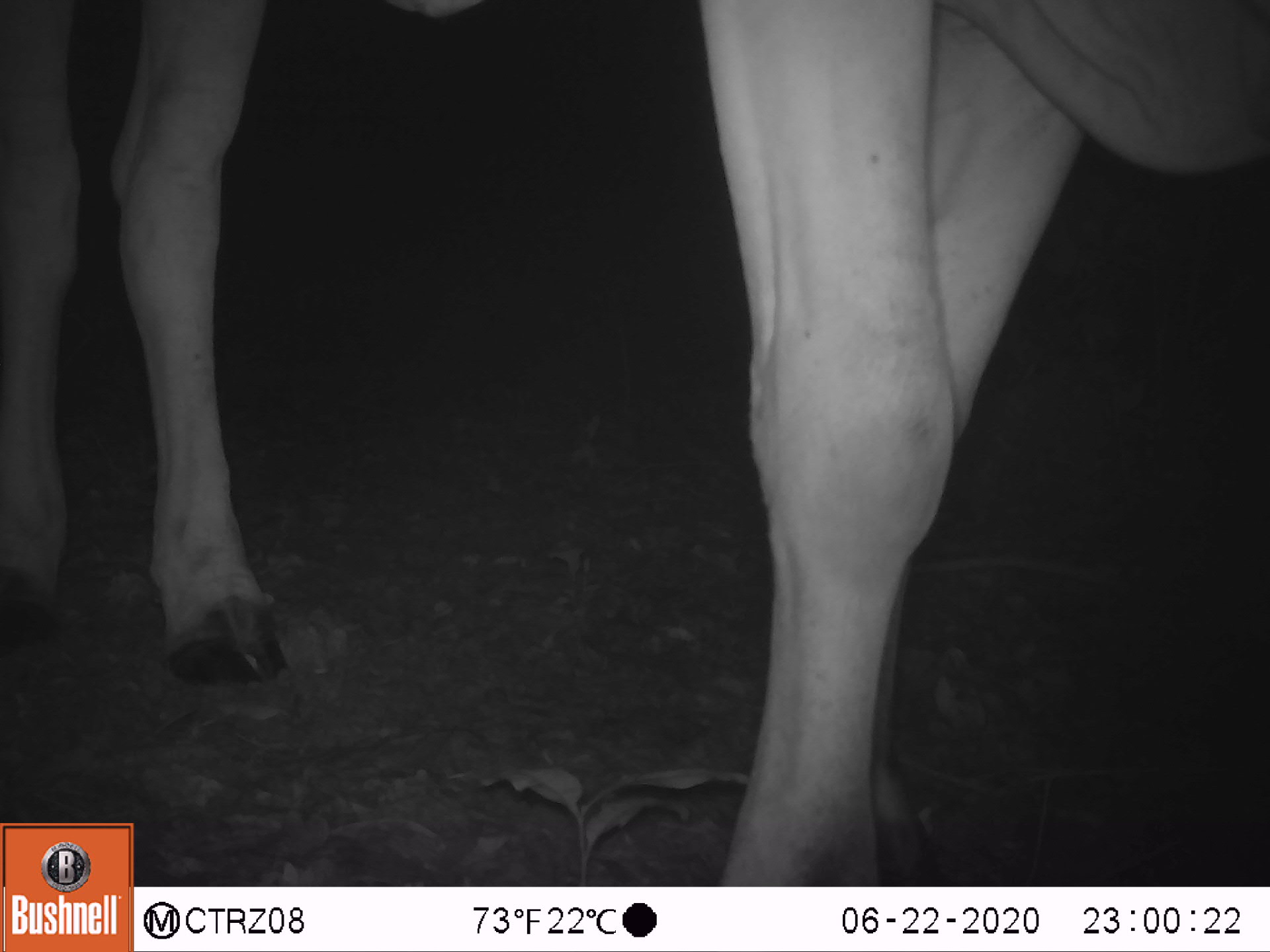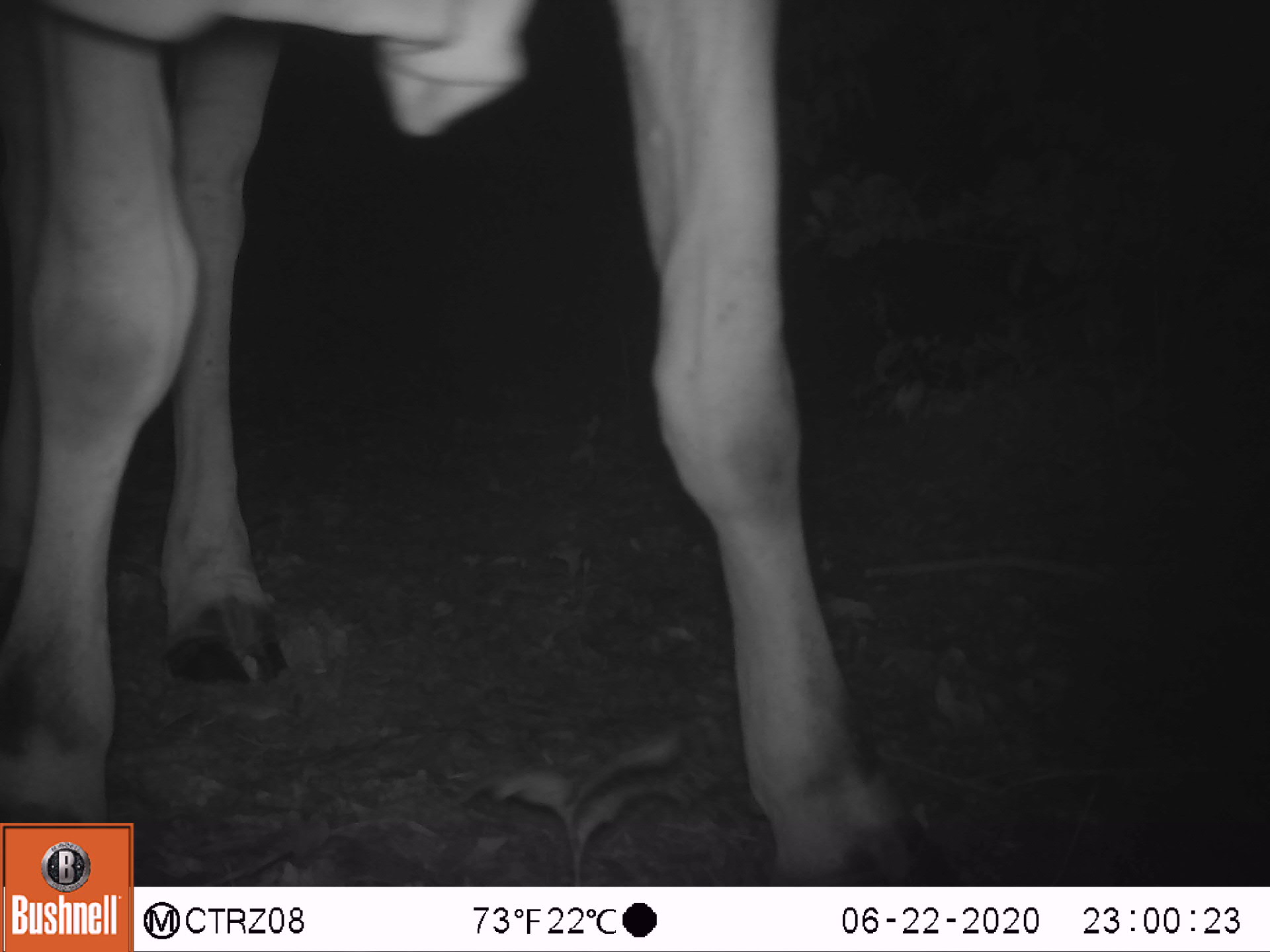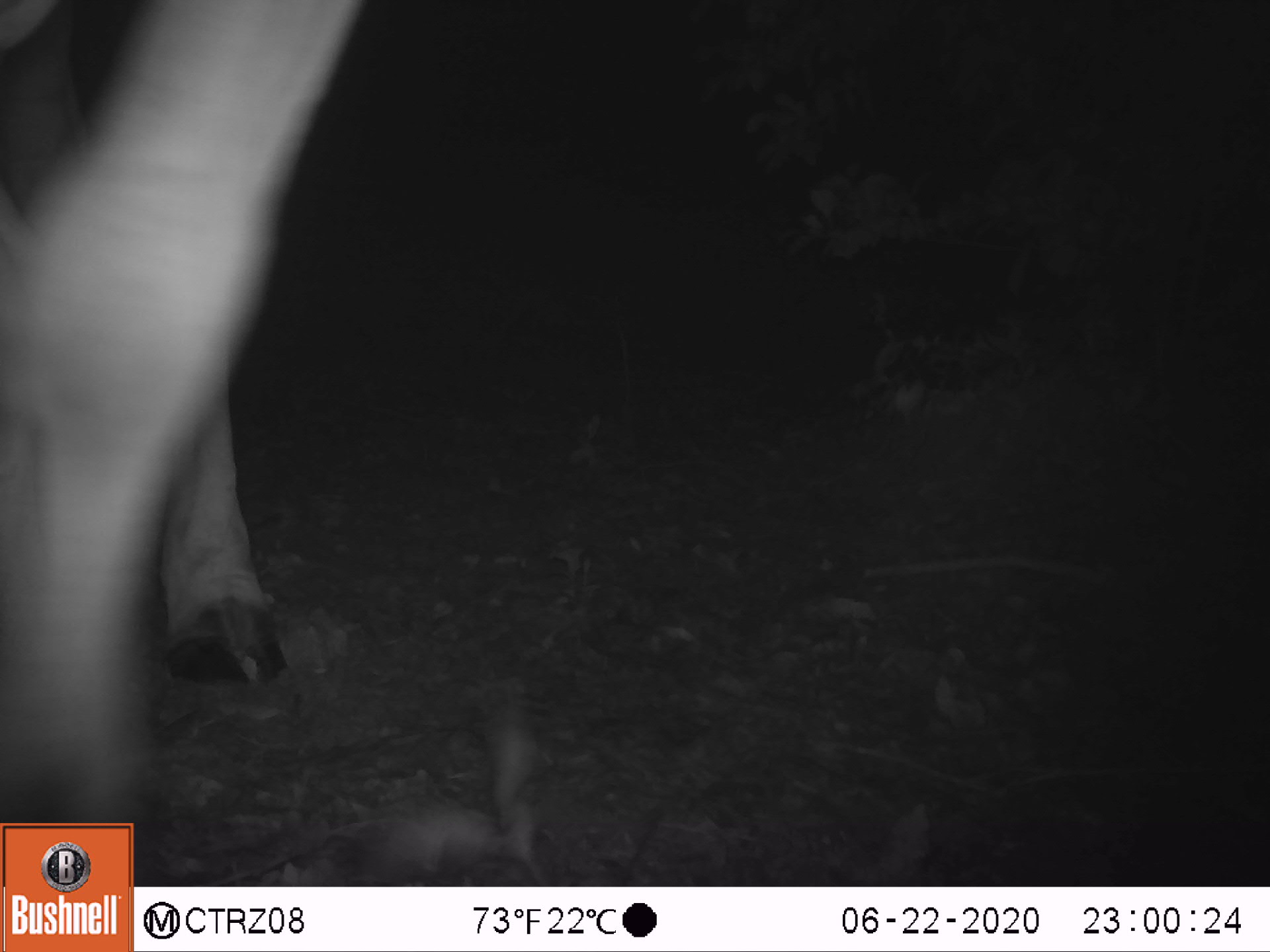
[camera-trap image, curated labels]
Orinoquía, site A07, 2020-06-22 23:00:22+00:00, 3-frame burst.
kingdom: Animalia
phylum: Chordata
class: Mammalia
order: Artiodactyla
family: Bovidae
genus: Bos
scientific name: Bos taurus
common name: cow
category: cattle